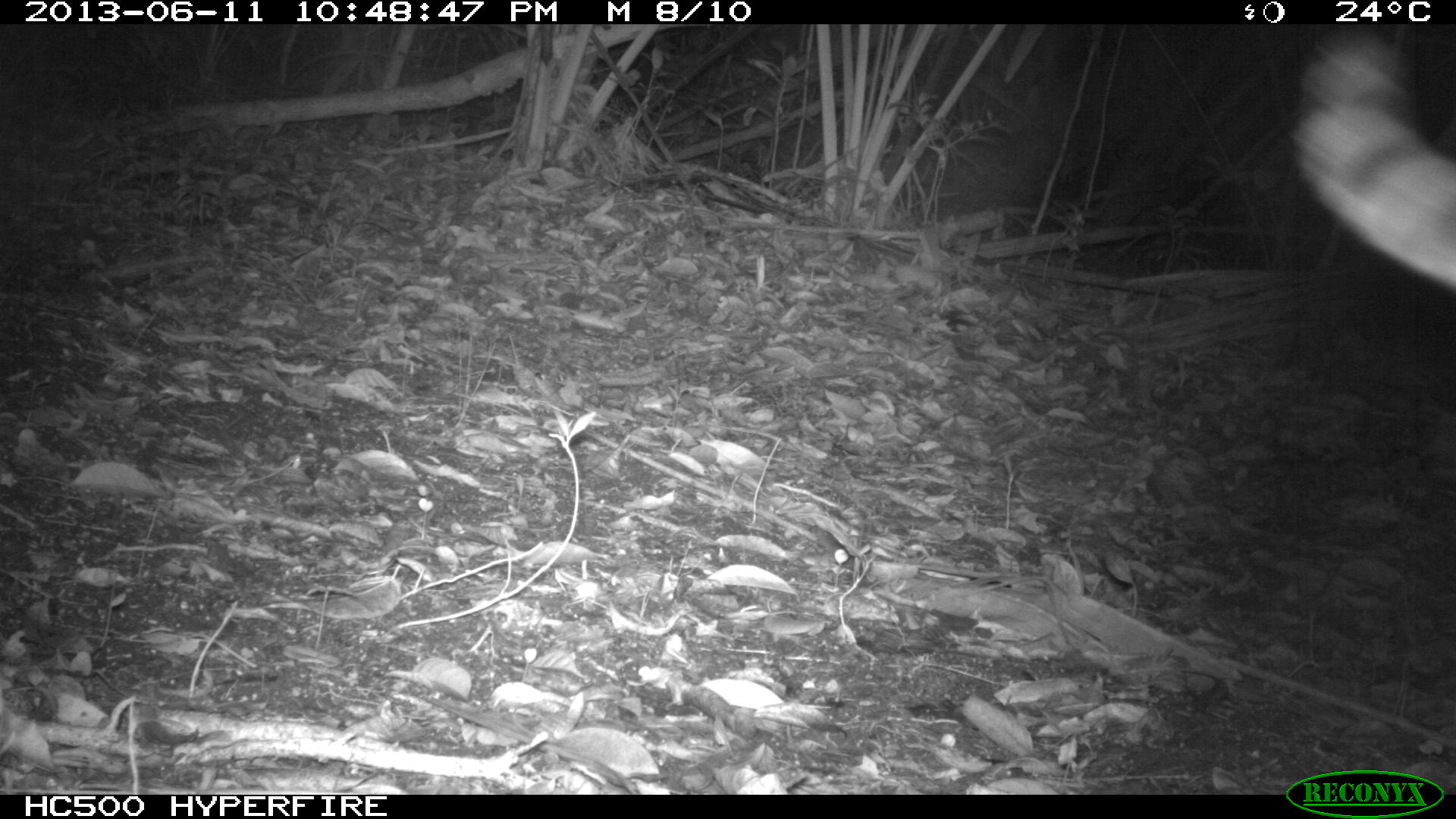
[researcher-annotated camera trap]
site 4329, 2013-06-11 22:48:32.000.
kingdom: Animalia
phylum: Chordata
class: Mammalia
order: Carnivora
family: Felidae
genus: Leopardus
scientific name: Leopardus pardalis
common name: ocelot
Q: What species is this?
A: Leopardus pardalis (ocelot).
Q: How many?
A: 1.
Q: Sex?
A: Female.